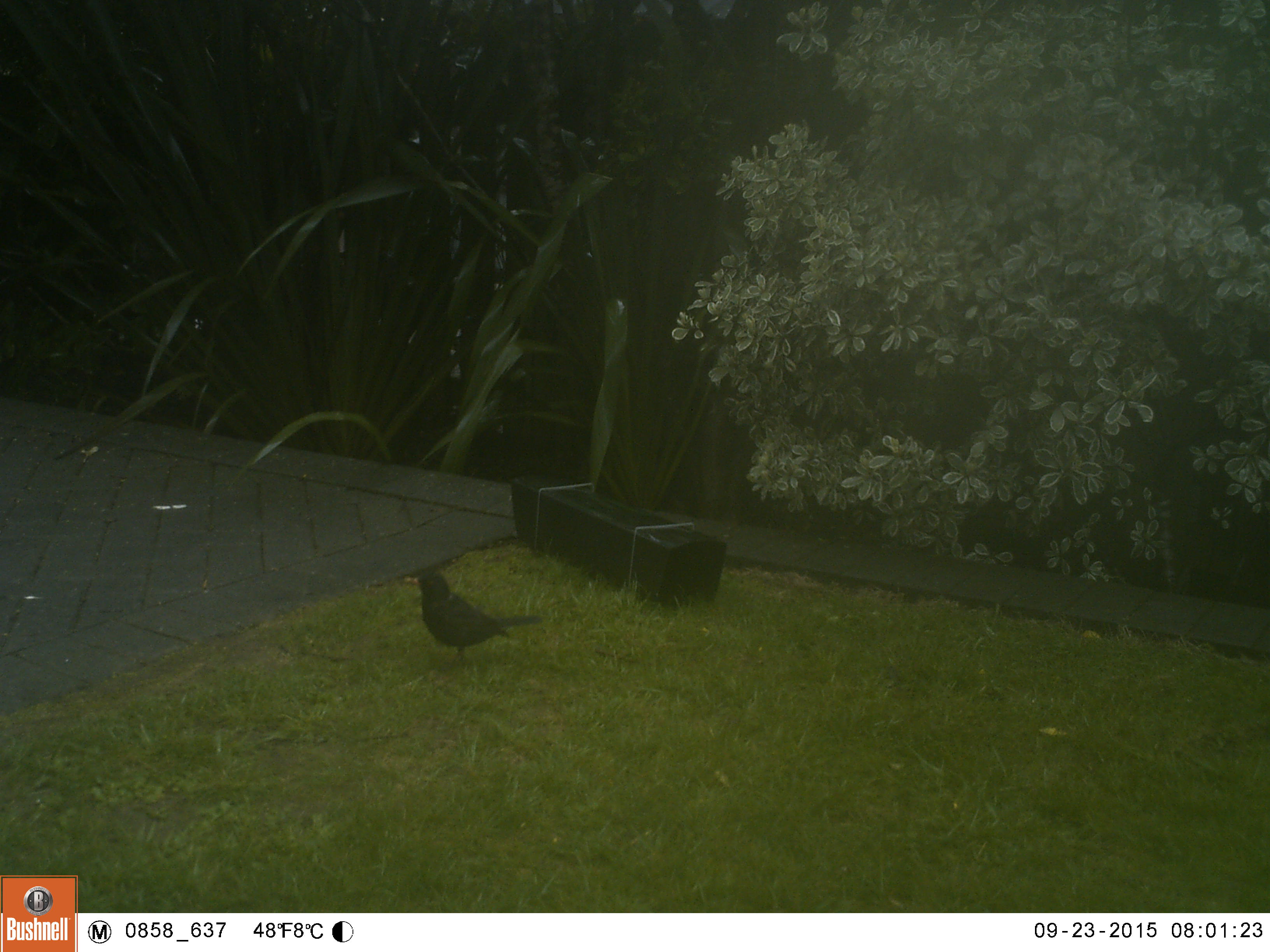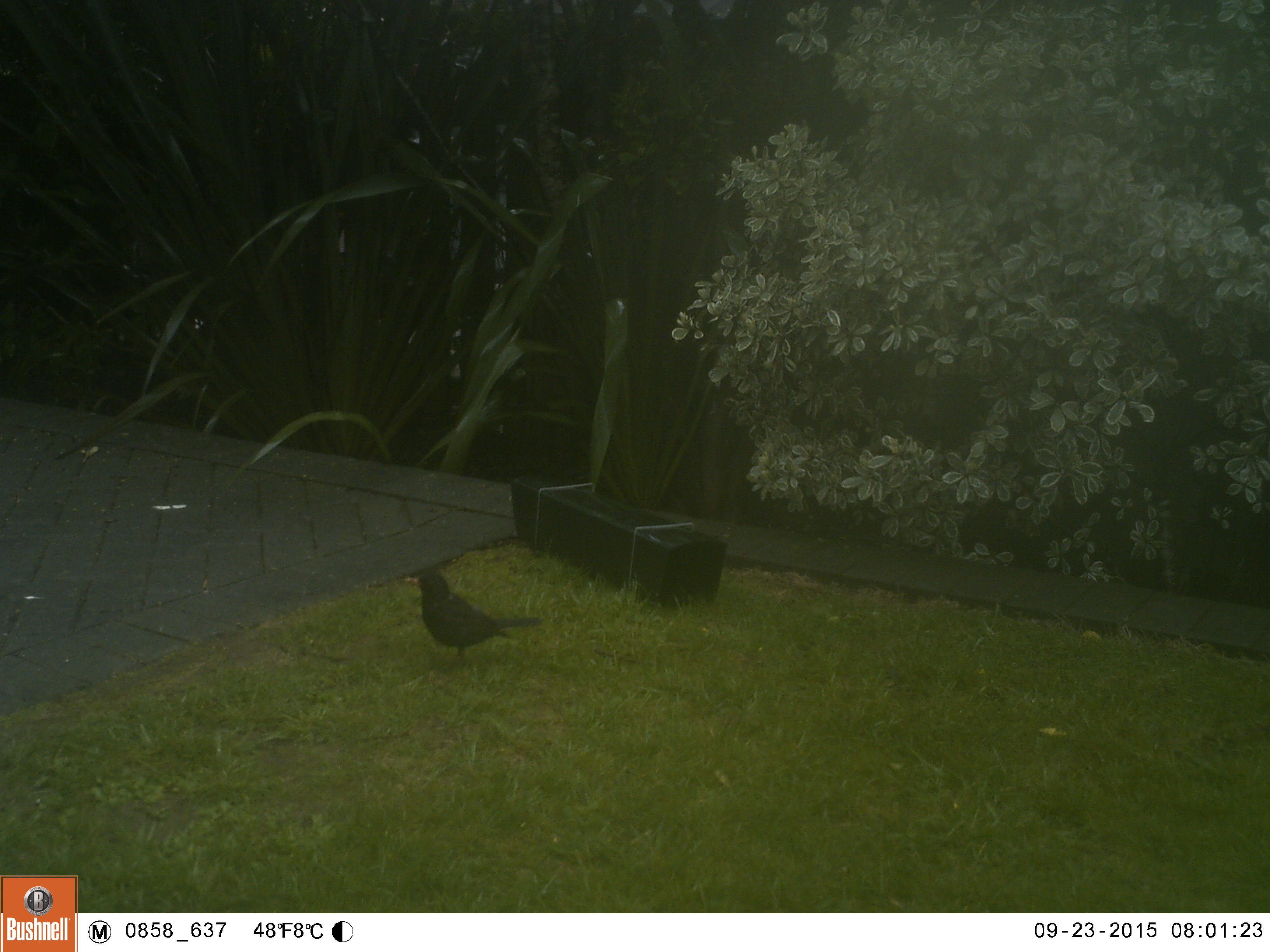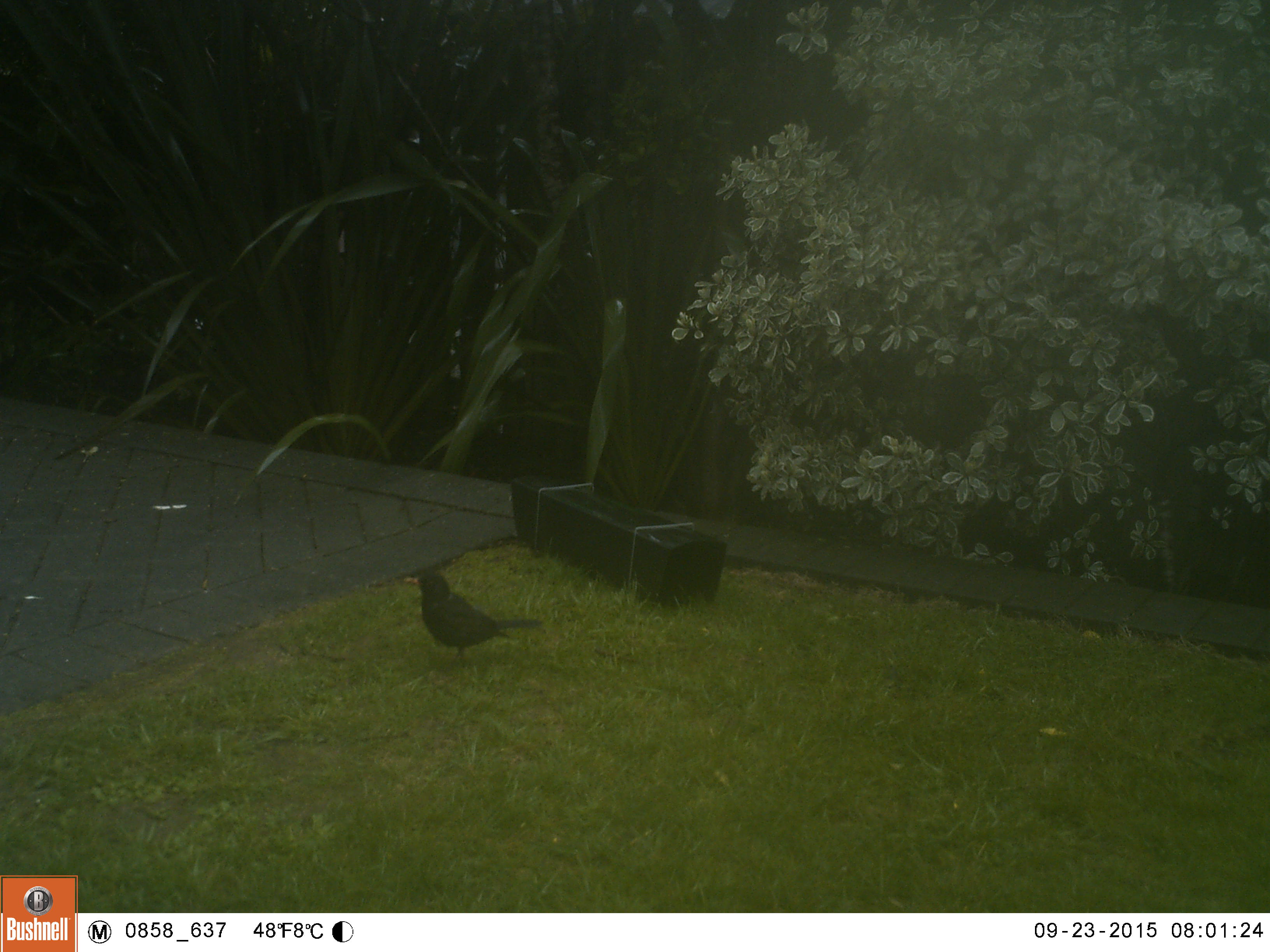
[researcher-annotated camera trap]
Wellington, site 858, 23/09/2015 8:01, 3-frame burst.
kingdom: Animalia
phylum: Chordata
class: Aves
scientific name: Aves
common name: bird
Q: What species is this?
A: Bird (Aves).